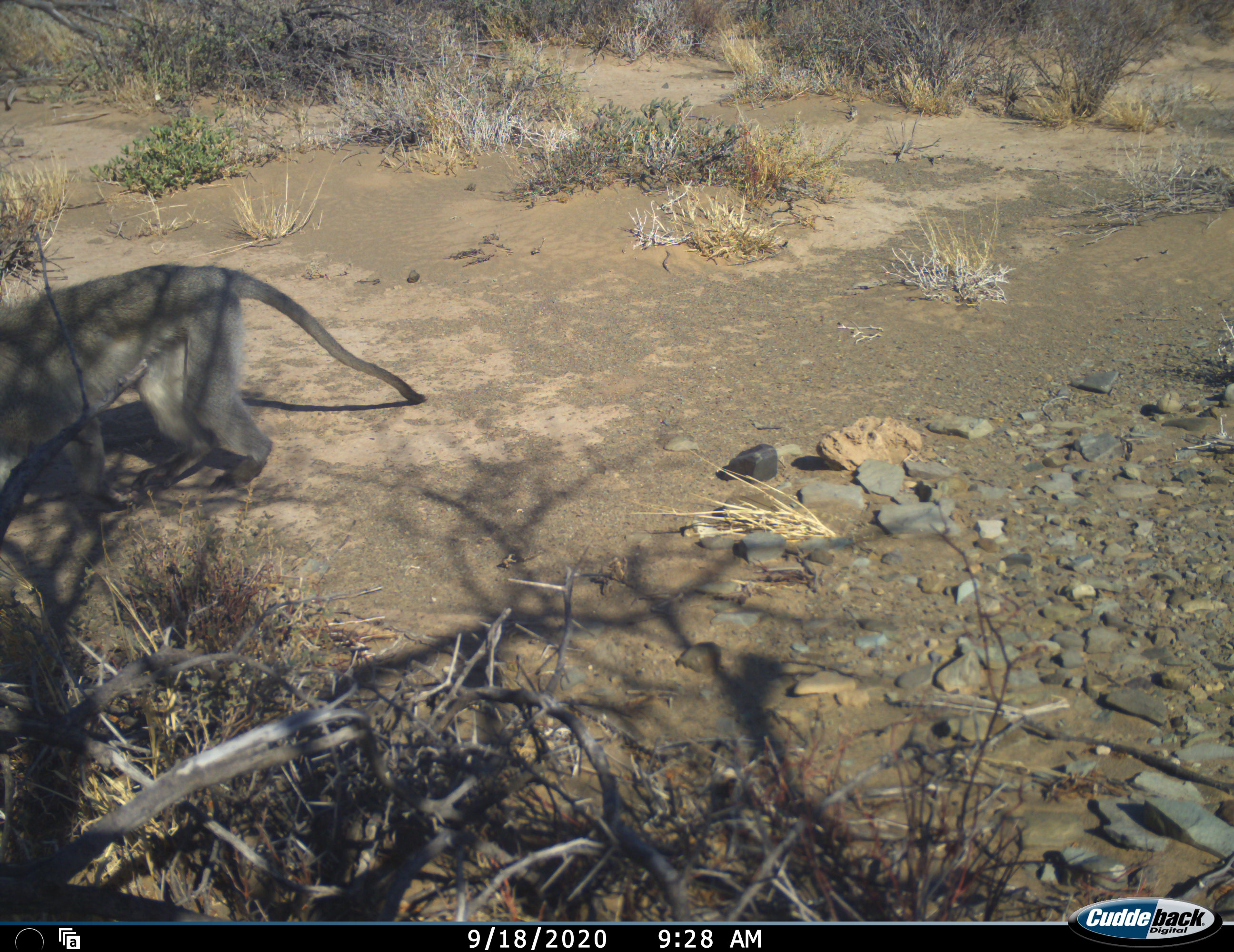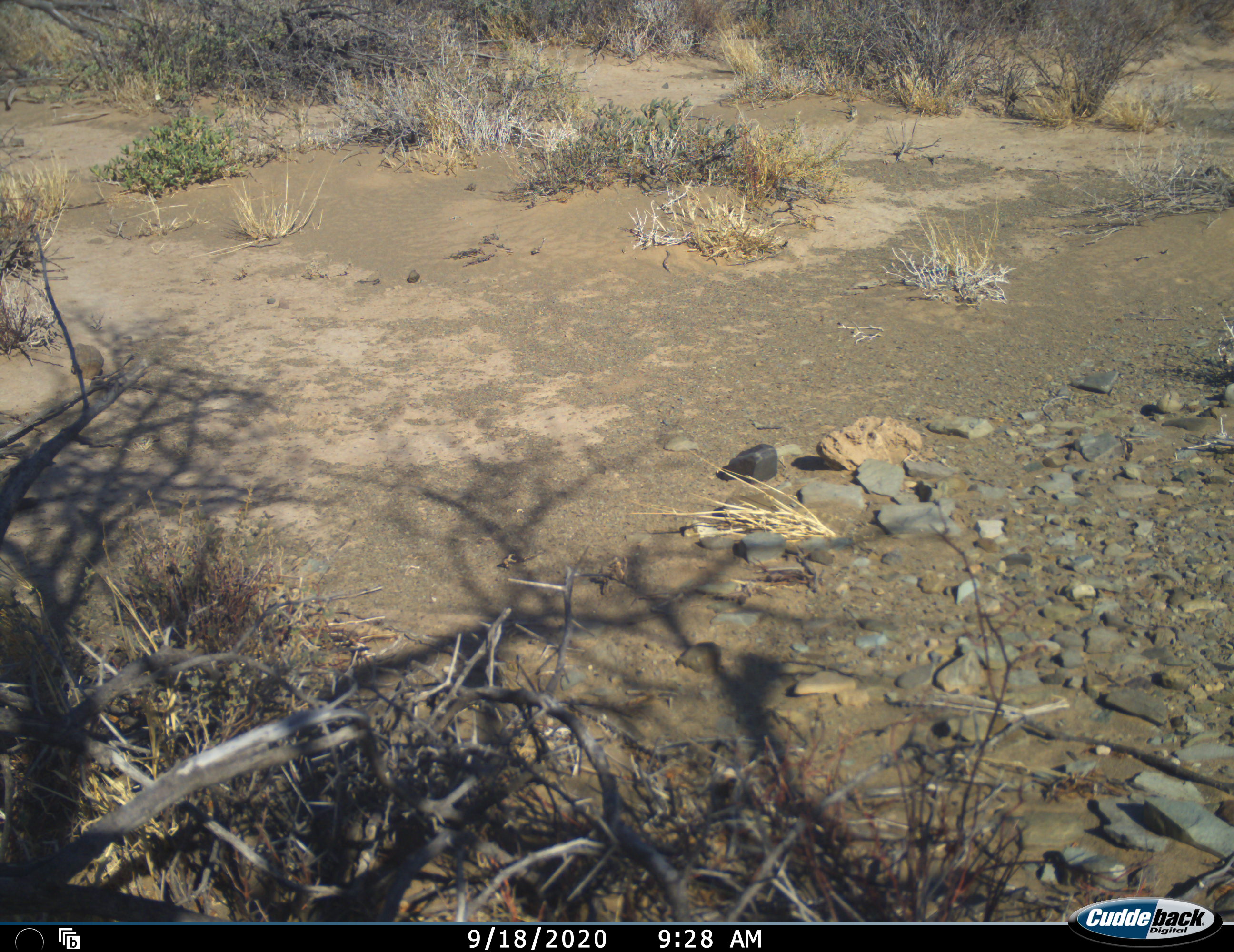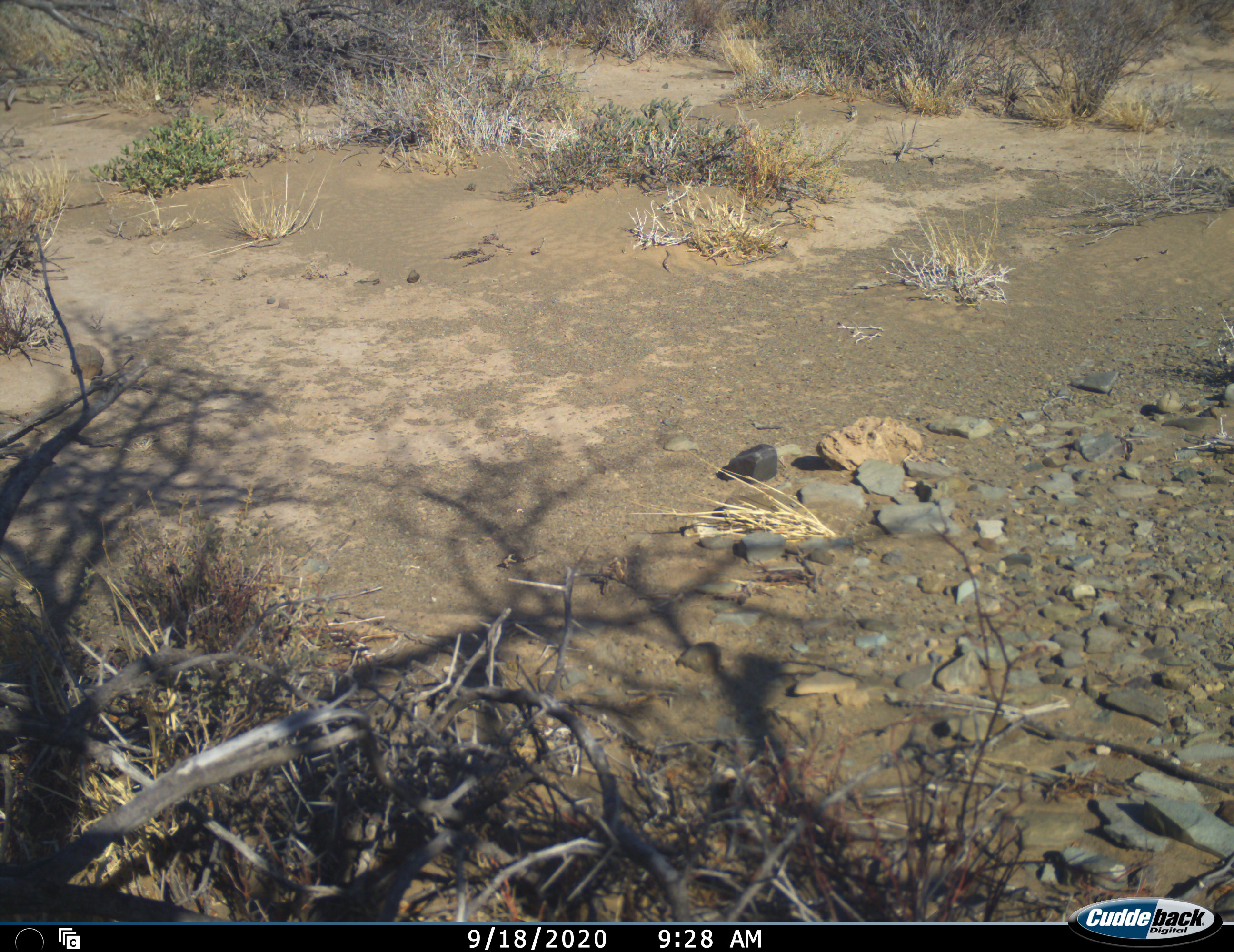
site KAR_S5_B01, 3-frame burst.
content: unidentified animal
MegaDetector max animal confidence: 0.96